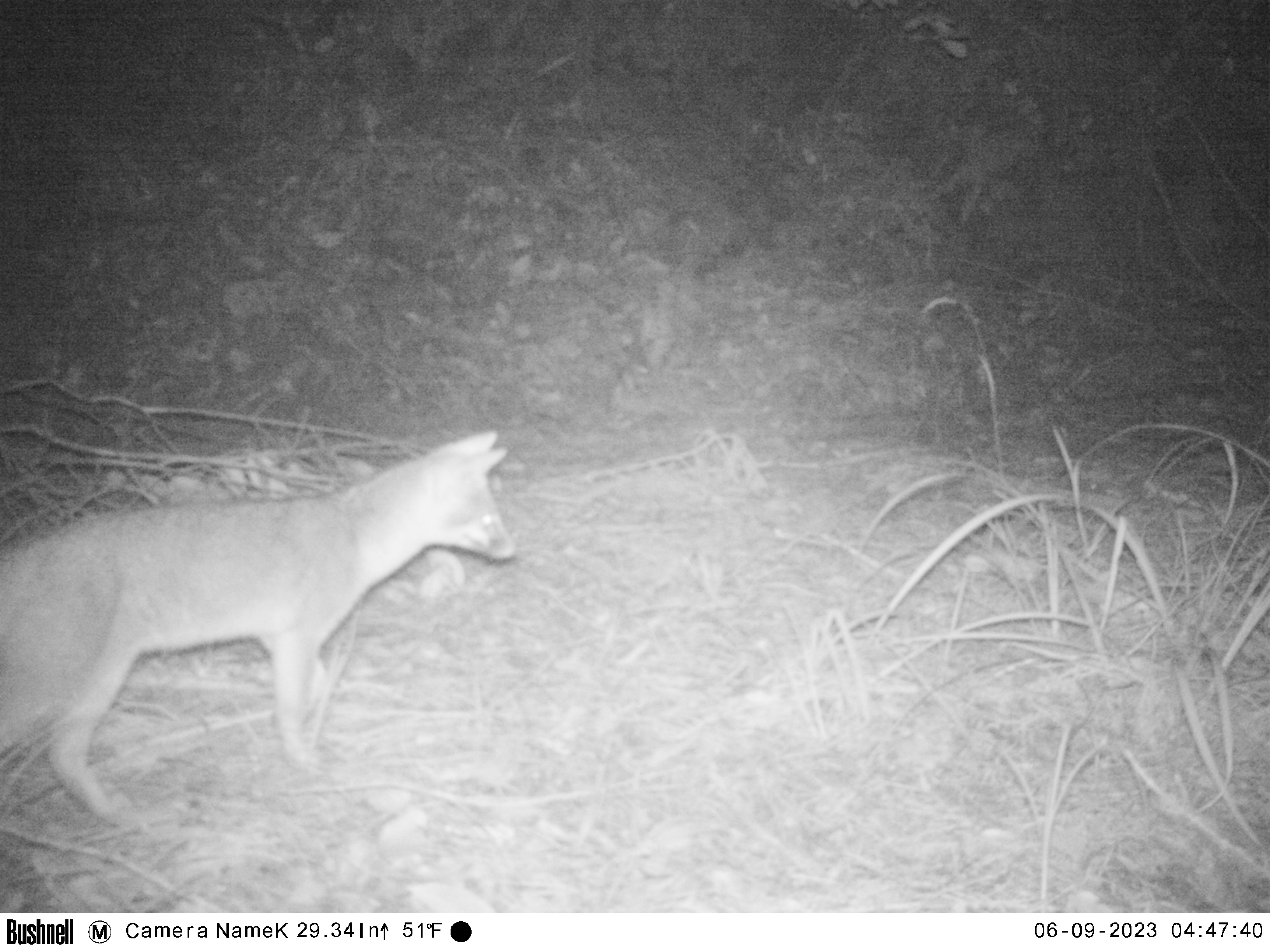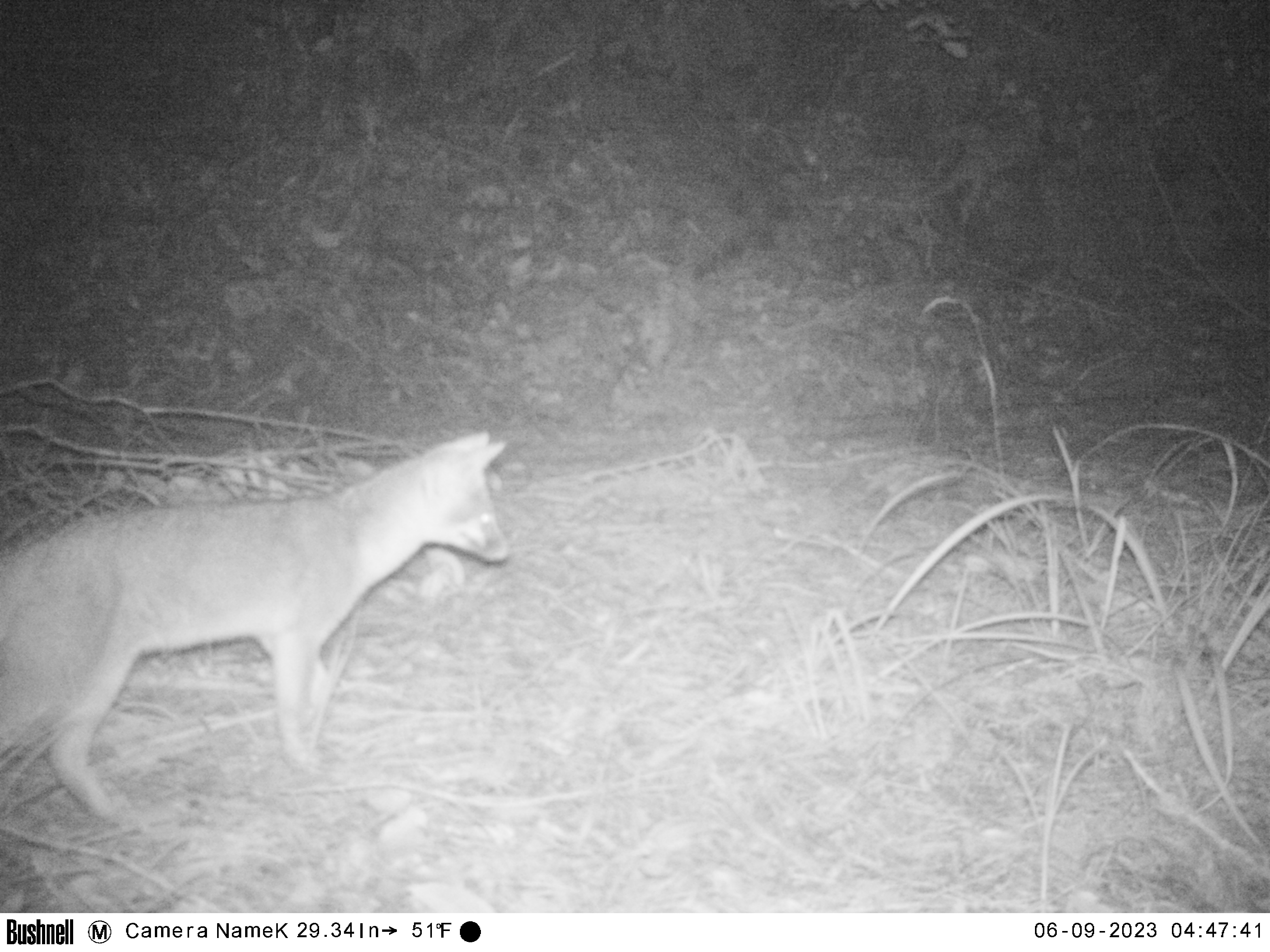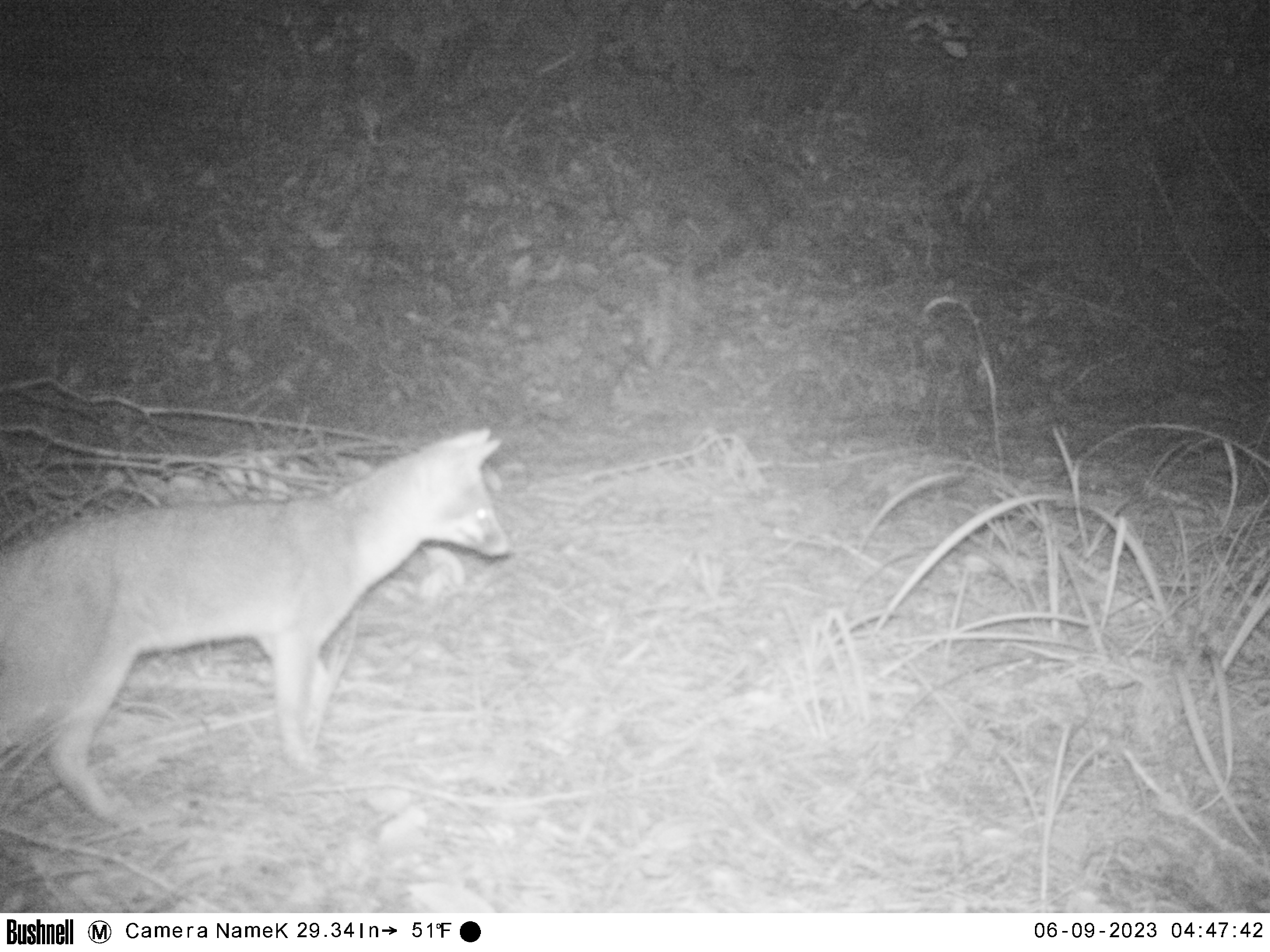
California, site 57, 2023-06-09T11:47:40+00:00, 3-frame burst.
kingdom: Animalia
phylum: Chordata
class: Mammalia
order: Carnivora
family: Canidae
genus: Urocyon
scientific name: Urocyon cinereoargenteus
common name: gray fox